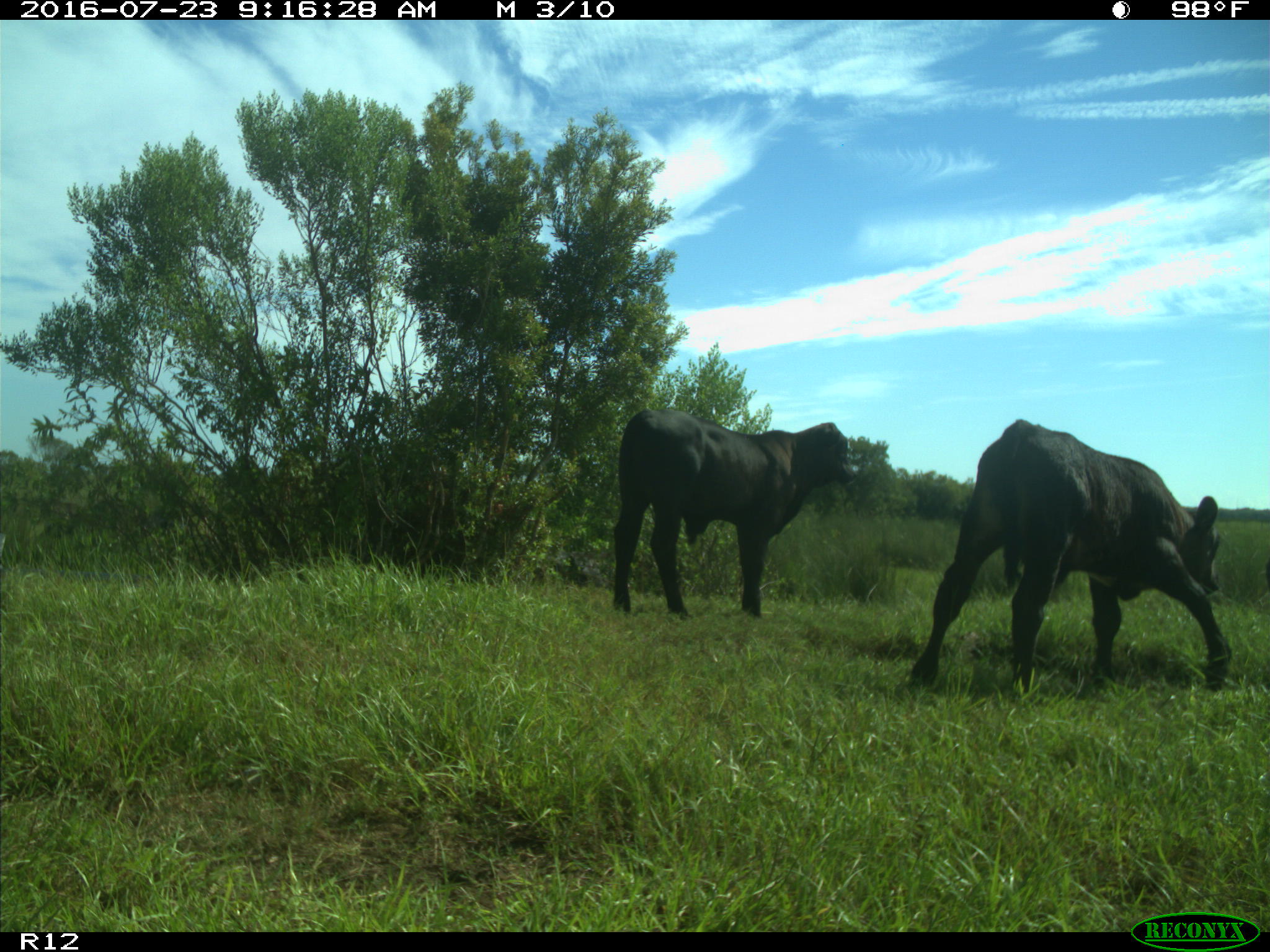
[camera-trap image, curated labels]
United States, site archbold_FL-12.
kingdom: Animalia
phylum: Chordata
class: Mammalia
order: Artiodactyla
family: Bovidae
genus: Bos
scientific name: Bos taurus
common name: domestic cow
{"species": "Bos taurus (domestic cow)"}